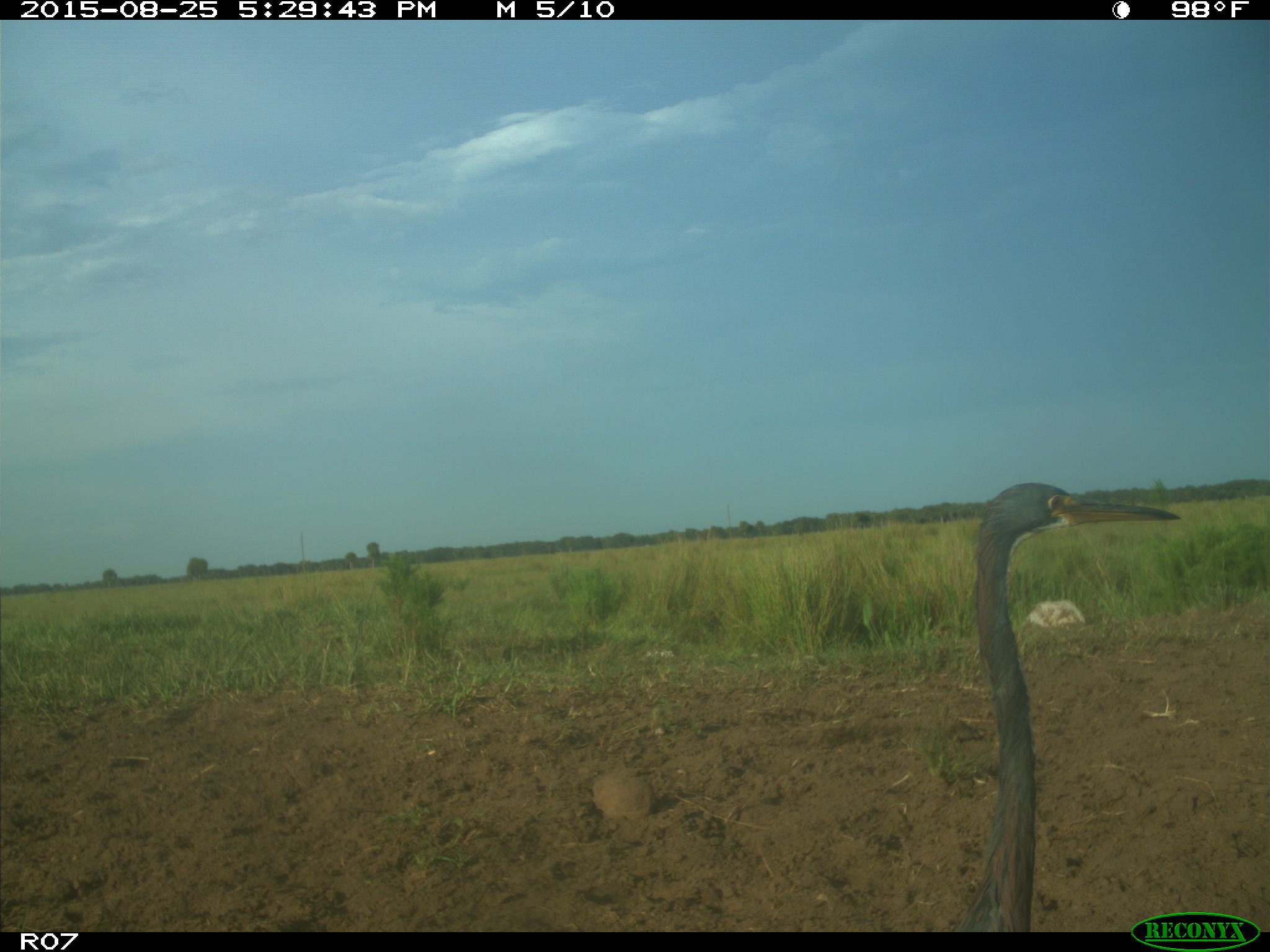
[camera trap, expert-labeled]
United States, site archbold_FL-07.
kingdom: Animalia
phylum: Chordata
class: Aves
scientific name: Aves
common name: birds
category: unidentified bird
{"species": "unidentified bird (birds) (Aves)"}